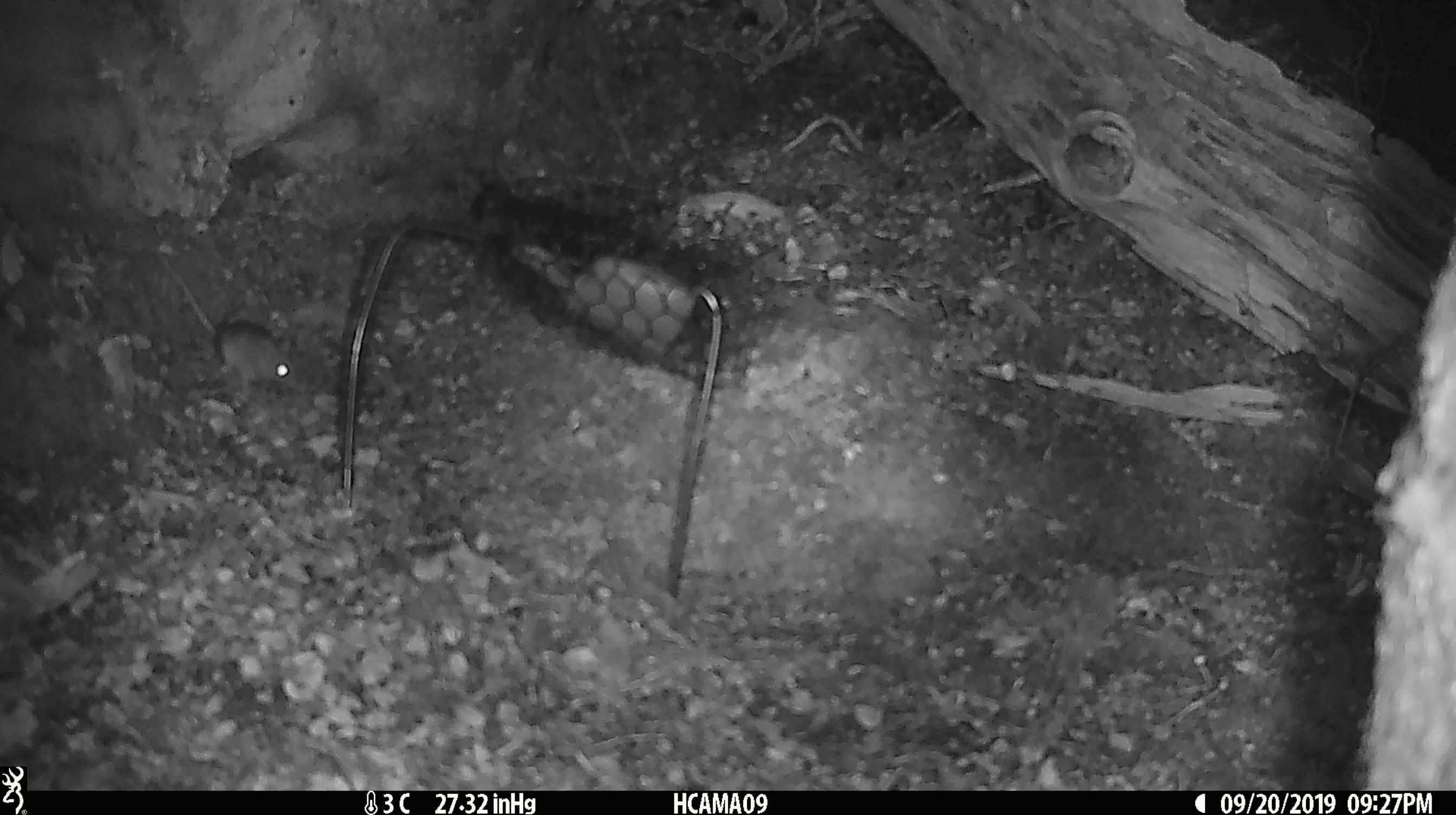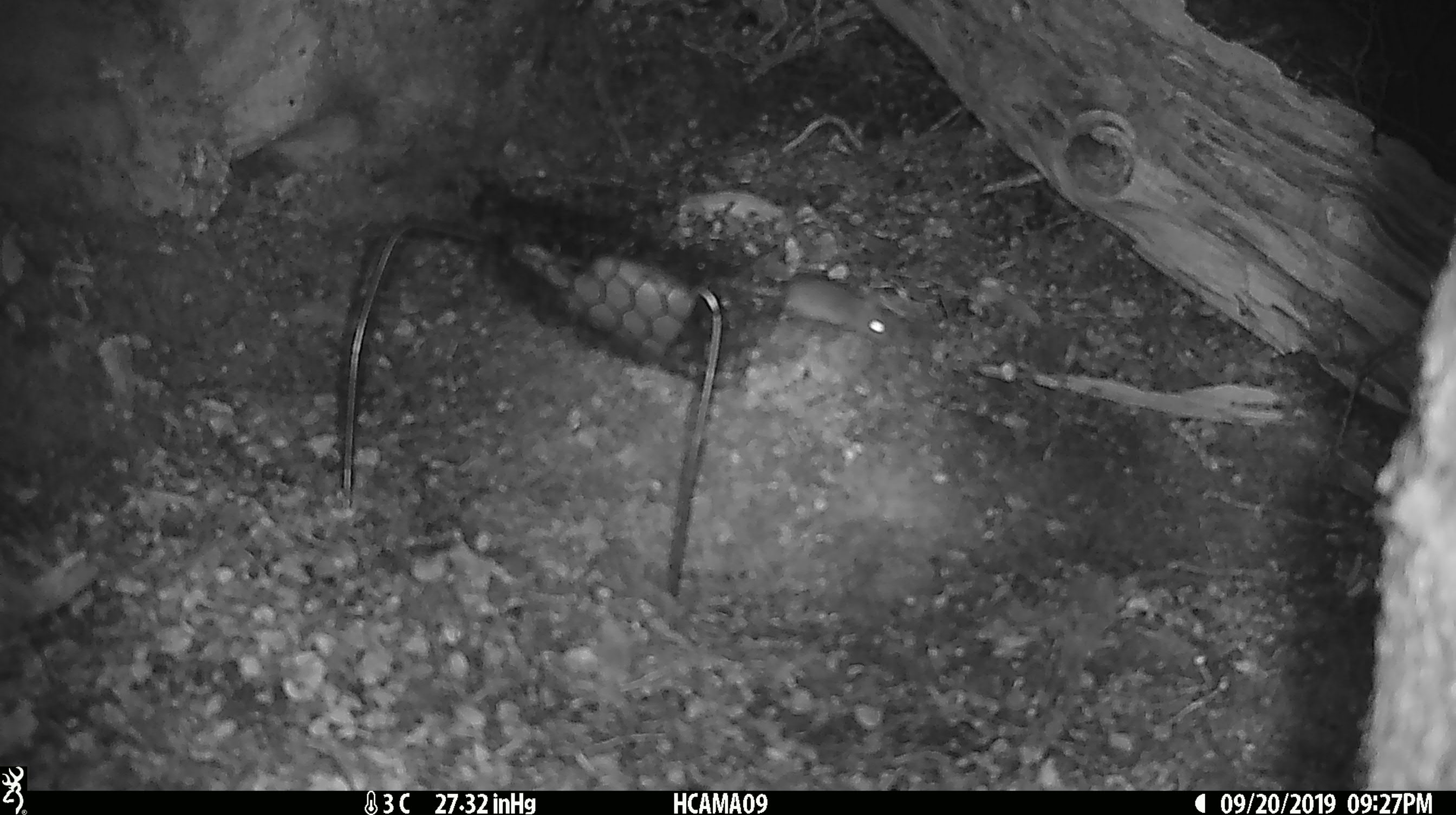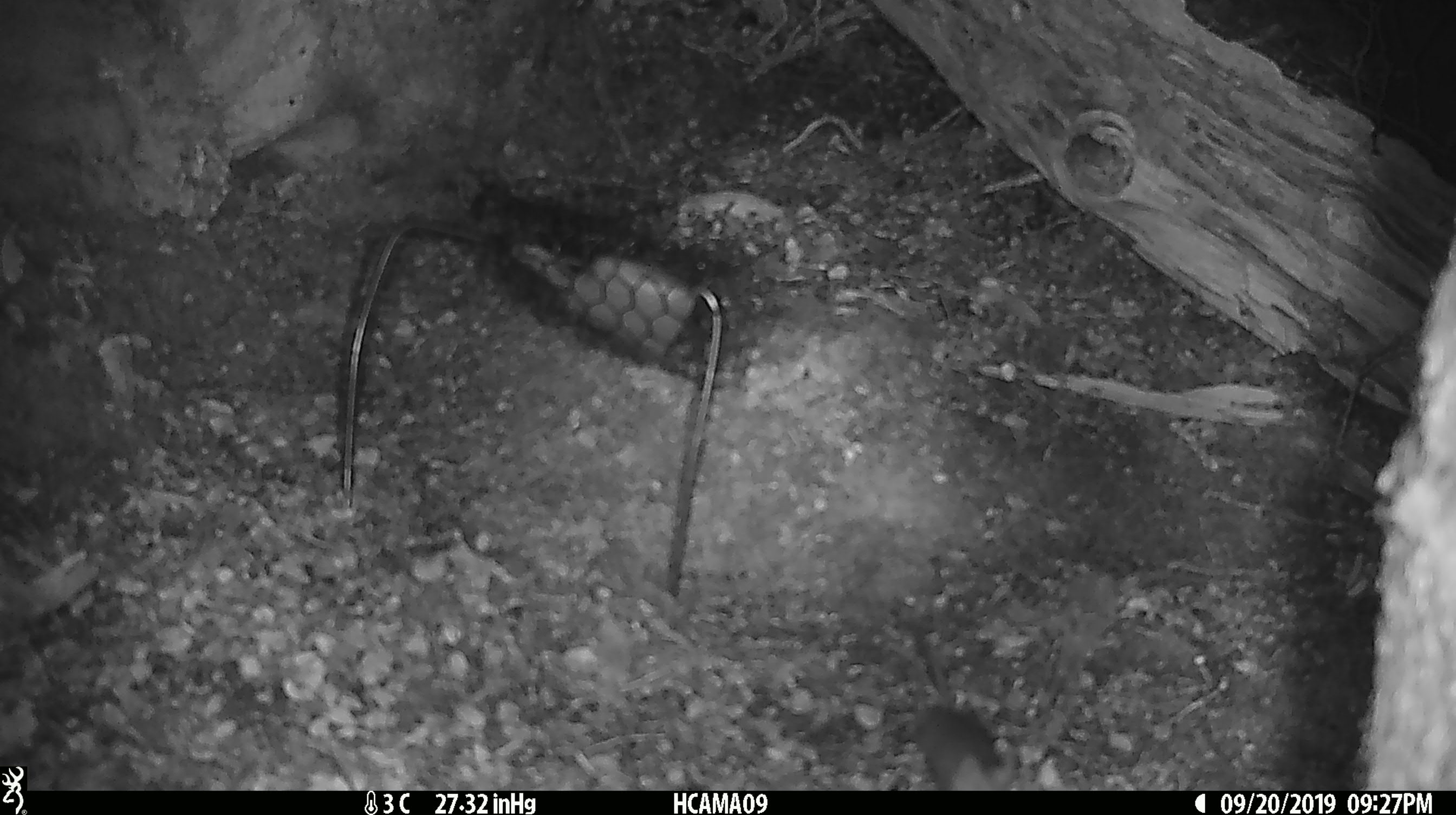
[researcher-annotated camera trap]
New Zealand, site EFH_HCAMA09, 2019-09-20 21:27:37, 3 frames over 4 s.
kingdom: Animalia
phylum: Chordata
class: Mammalia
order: Rodentia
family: Muridae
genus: Mus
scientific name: Mus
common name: mouse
Mouse (Mus).